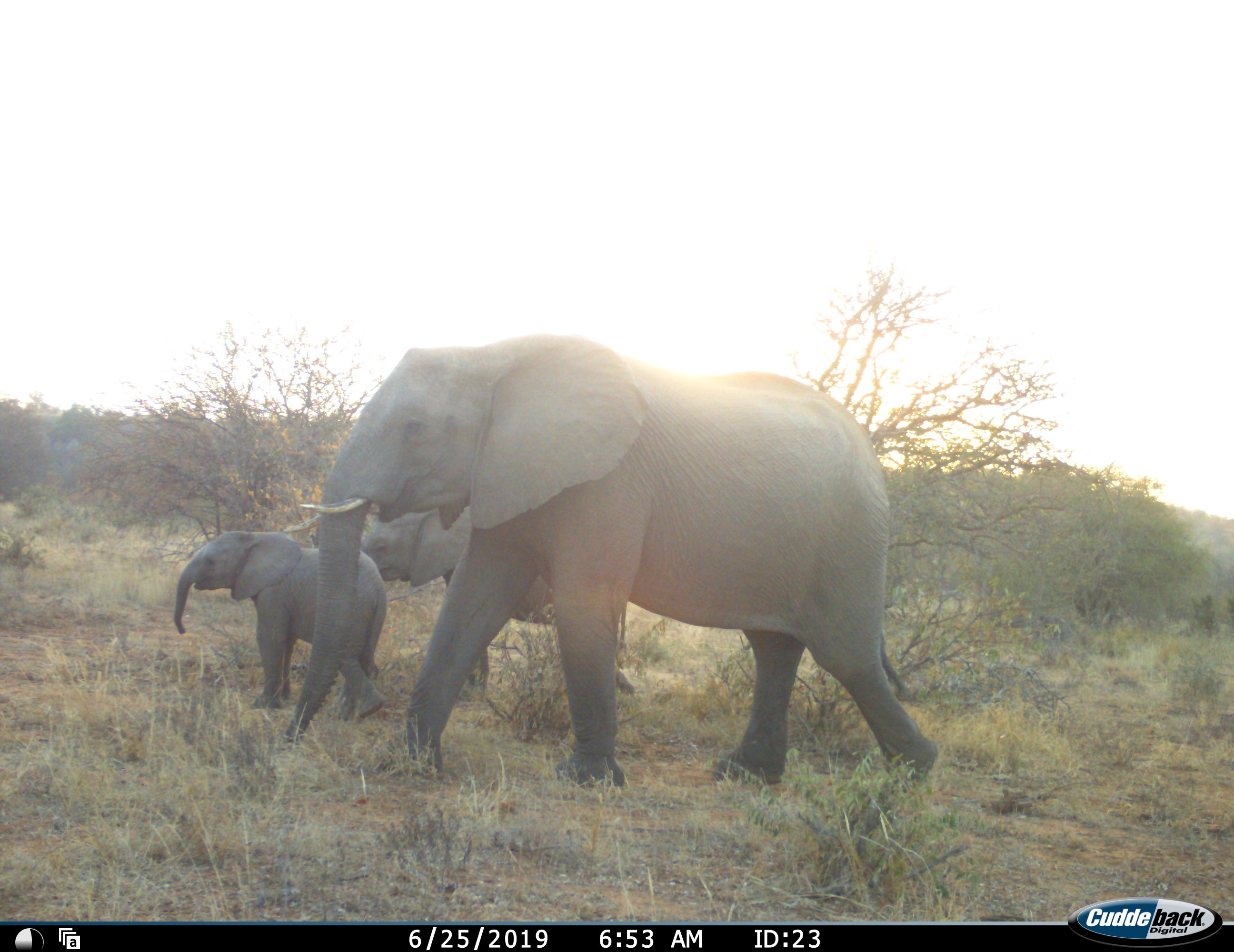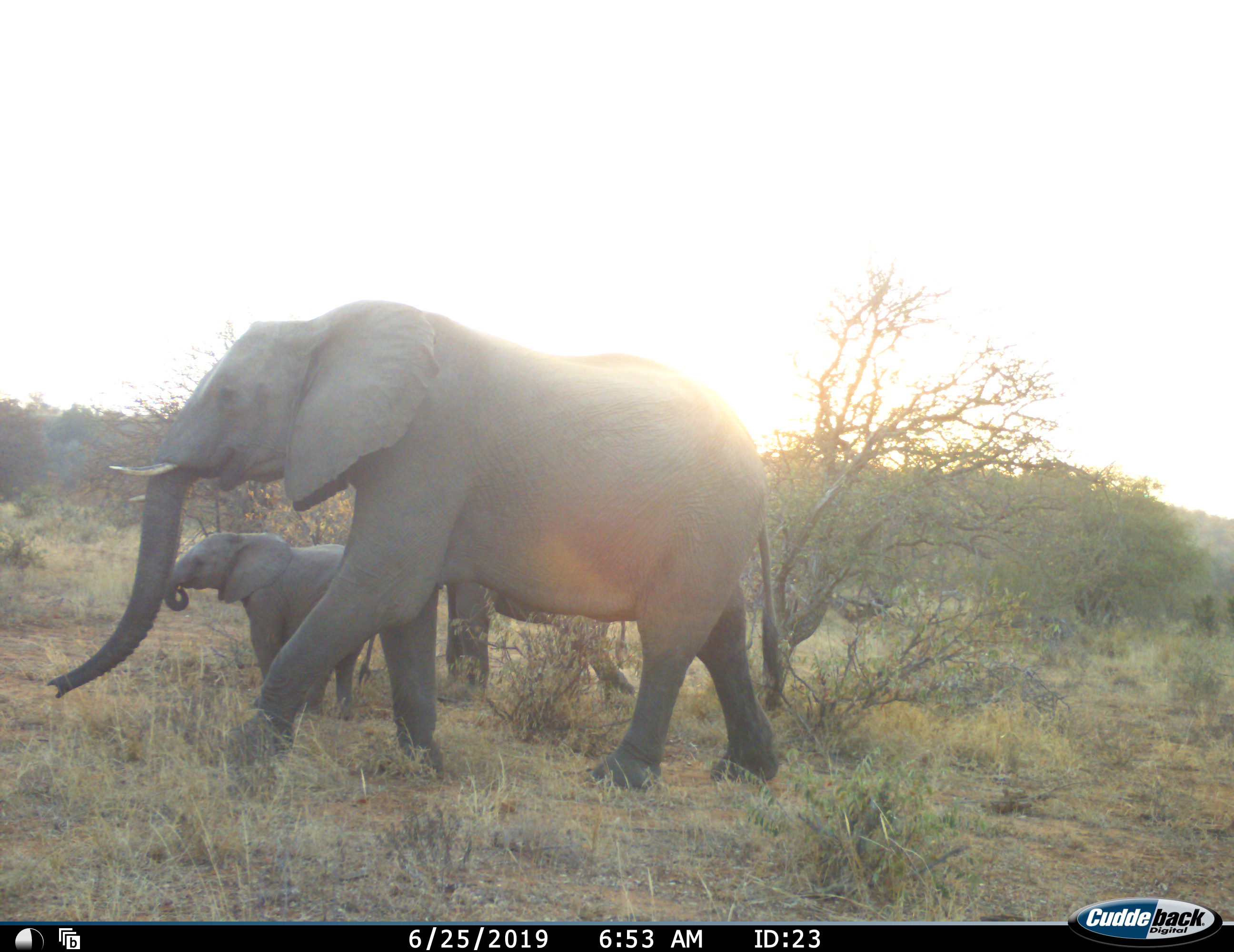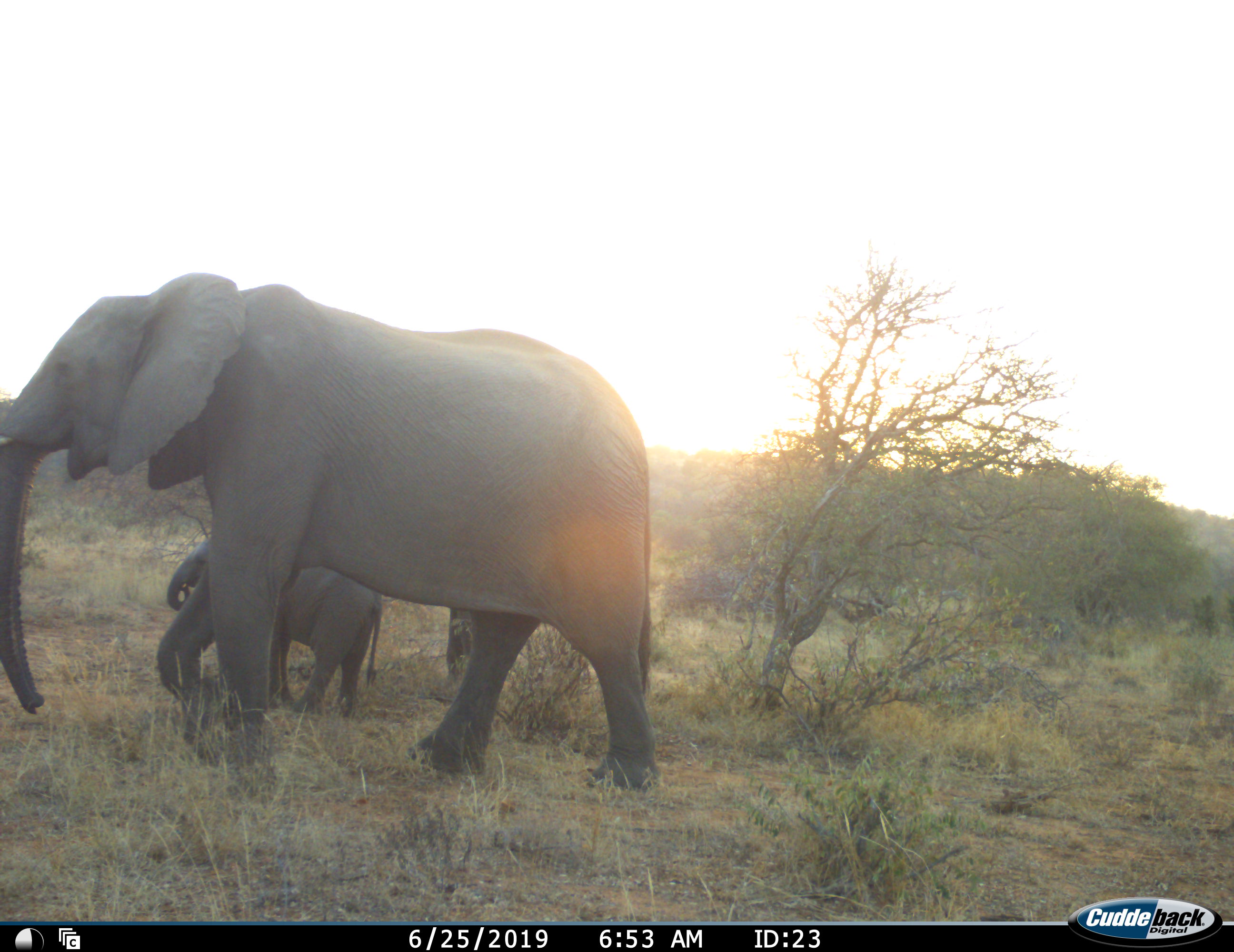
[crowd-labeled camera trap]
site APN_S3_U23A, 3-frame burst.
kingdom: Animalia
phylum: Chordata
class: Mammalia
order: Proboscidea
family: Elephantidae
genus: Loxodonta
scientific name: Loxodonta africana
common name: african bush elephant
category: elephant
Elephant (african bush elephant) (Loxodonta africana), count 3. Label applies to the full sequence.